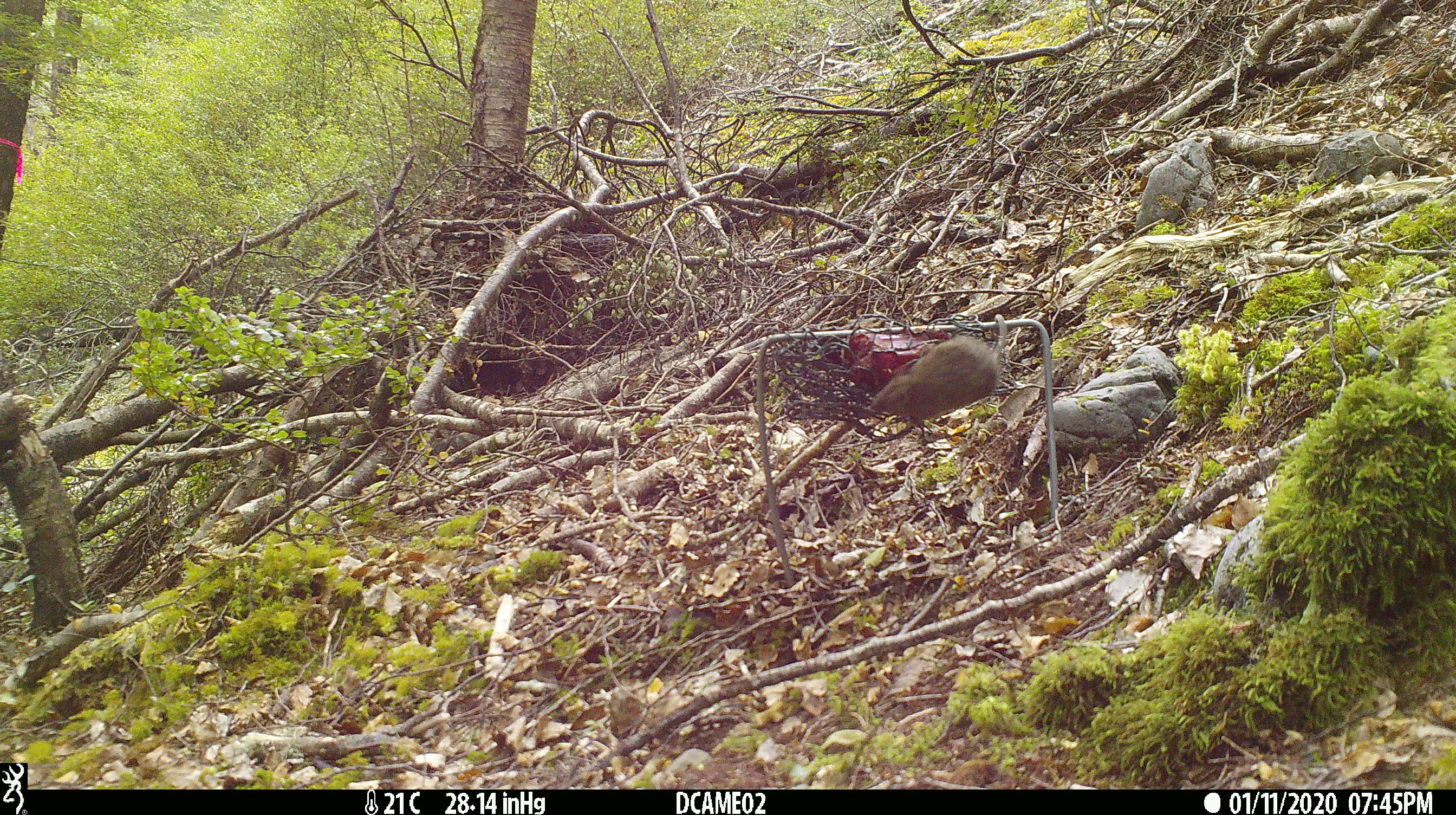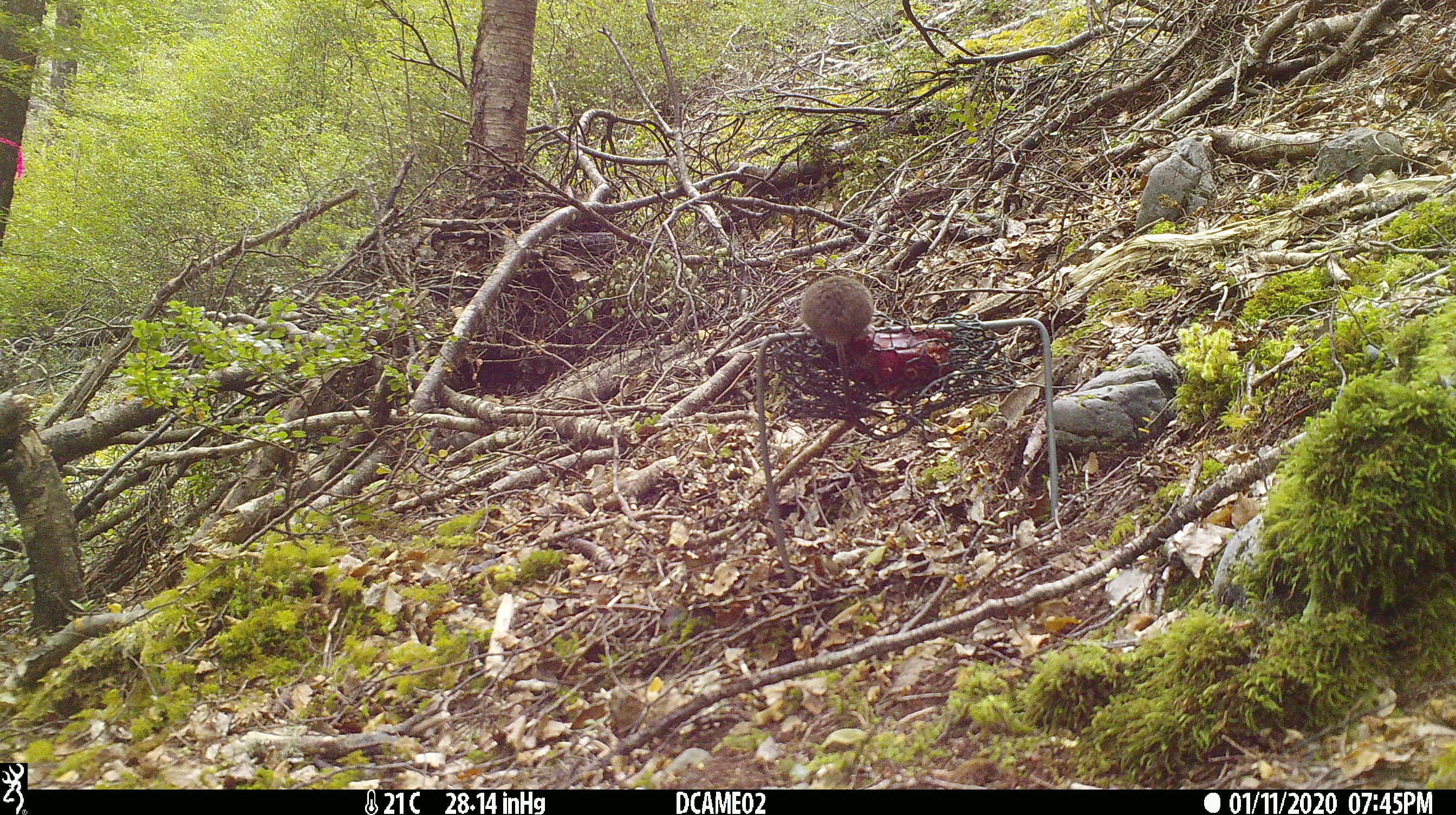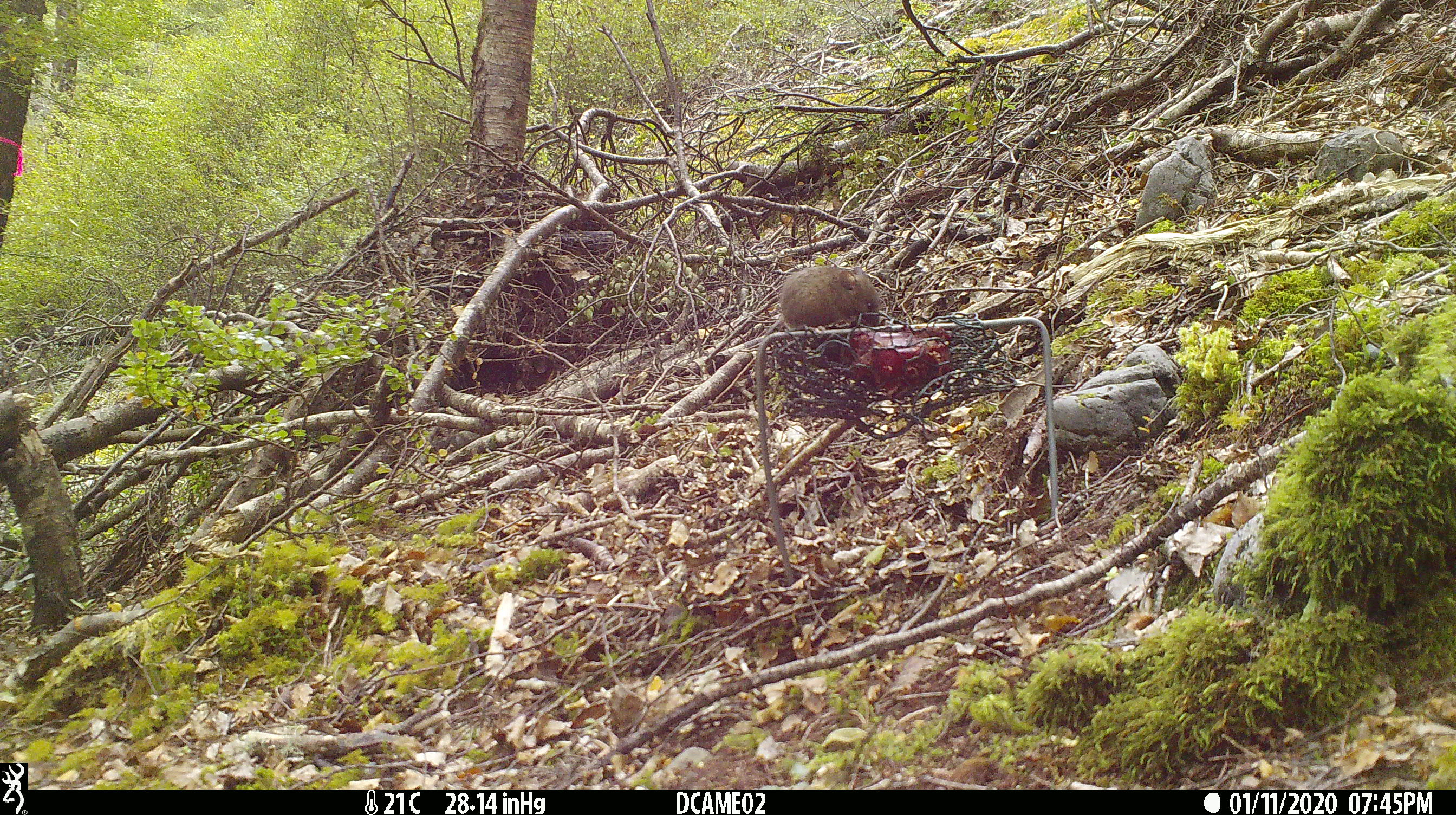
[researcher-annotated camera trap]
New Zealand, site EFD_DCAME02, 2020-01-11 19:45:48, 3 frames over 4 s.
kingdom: Animalia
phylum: Chordata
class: Mammalia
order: Rodentia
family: Muridae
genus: Mus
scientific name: Mus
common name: mouse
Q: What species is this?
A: Mouse (Mus).